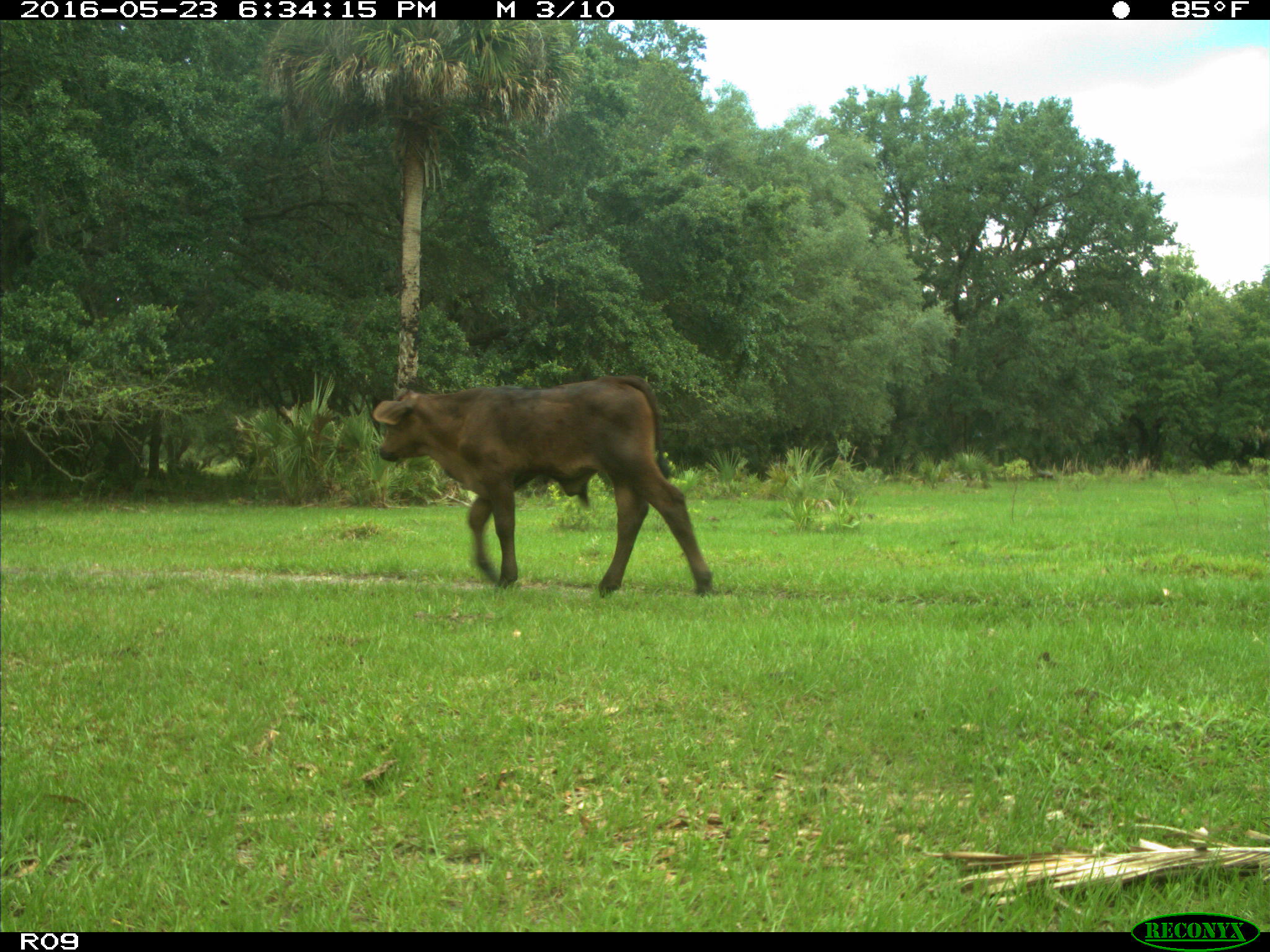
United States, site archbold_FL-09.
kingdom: Animalia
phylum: Chordata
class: Mammalia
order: Artiodactyla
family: Bovidae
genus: Bos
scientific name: Bos taurus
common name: domestic cow